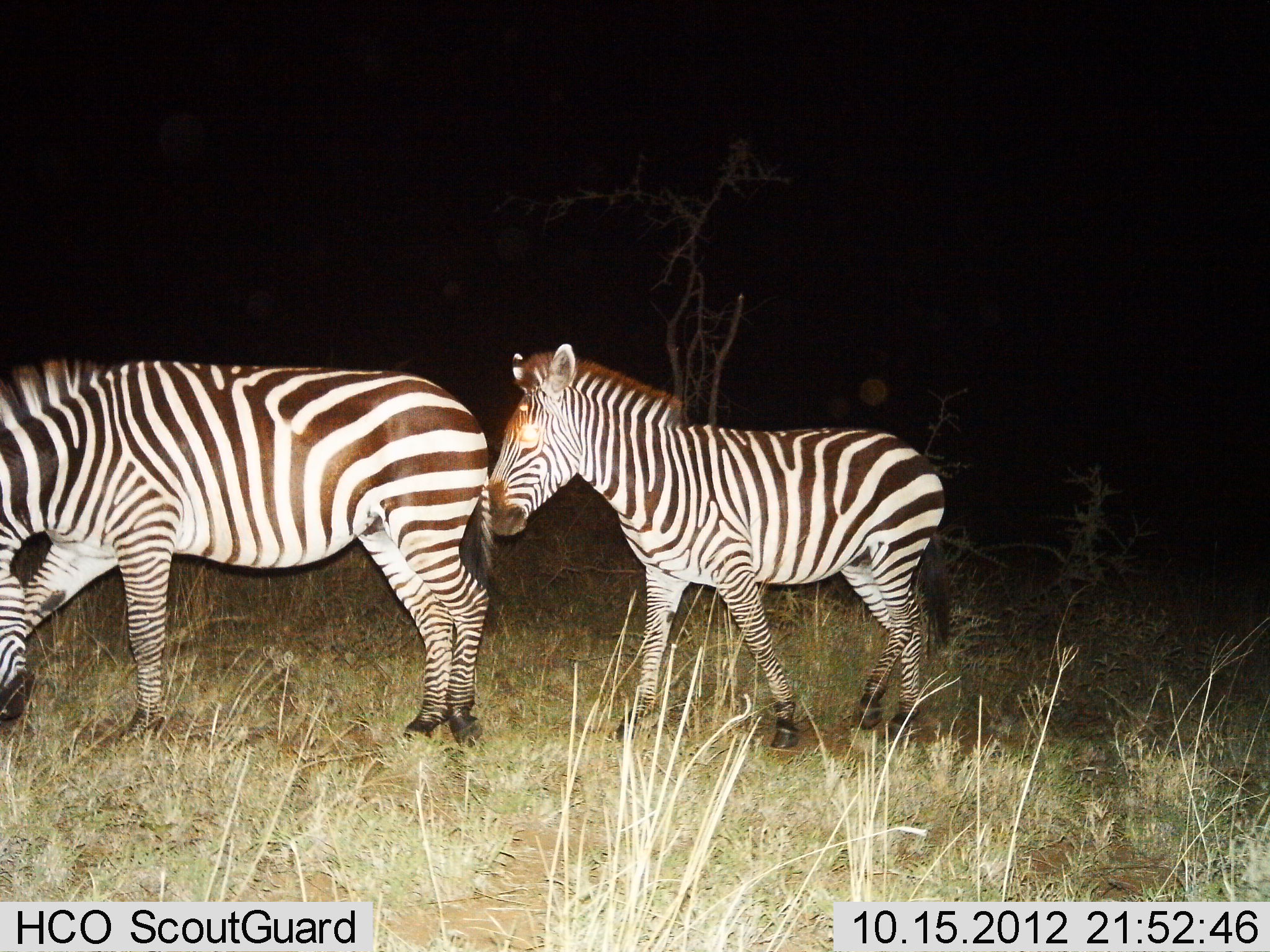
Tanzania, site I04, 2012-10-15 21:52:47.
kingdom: Animalia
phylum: Chordata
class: Mammalia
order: Perissodactyla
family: Equidae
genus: Equus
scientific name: Equus quagga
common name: plains zebra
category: zebra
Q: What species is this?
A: Zebra (plains zebra) (Equus quagga).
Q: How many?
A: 2.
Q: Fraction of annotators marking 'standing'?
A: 50%.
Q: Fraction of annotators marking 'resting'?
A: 0%.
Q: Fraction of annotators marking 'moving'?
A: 40%.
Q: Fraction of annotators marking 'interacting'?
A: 0%.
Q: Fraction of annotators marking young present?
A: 40%.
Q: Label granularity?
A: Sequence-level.